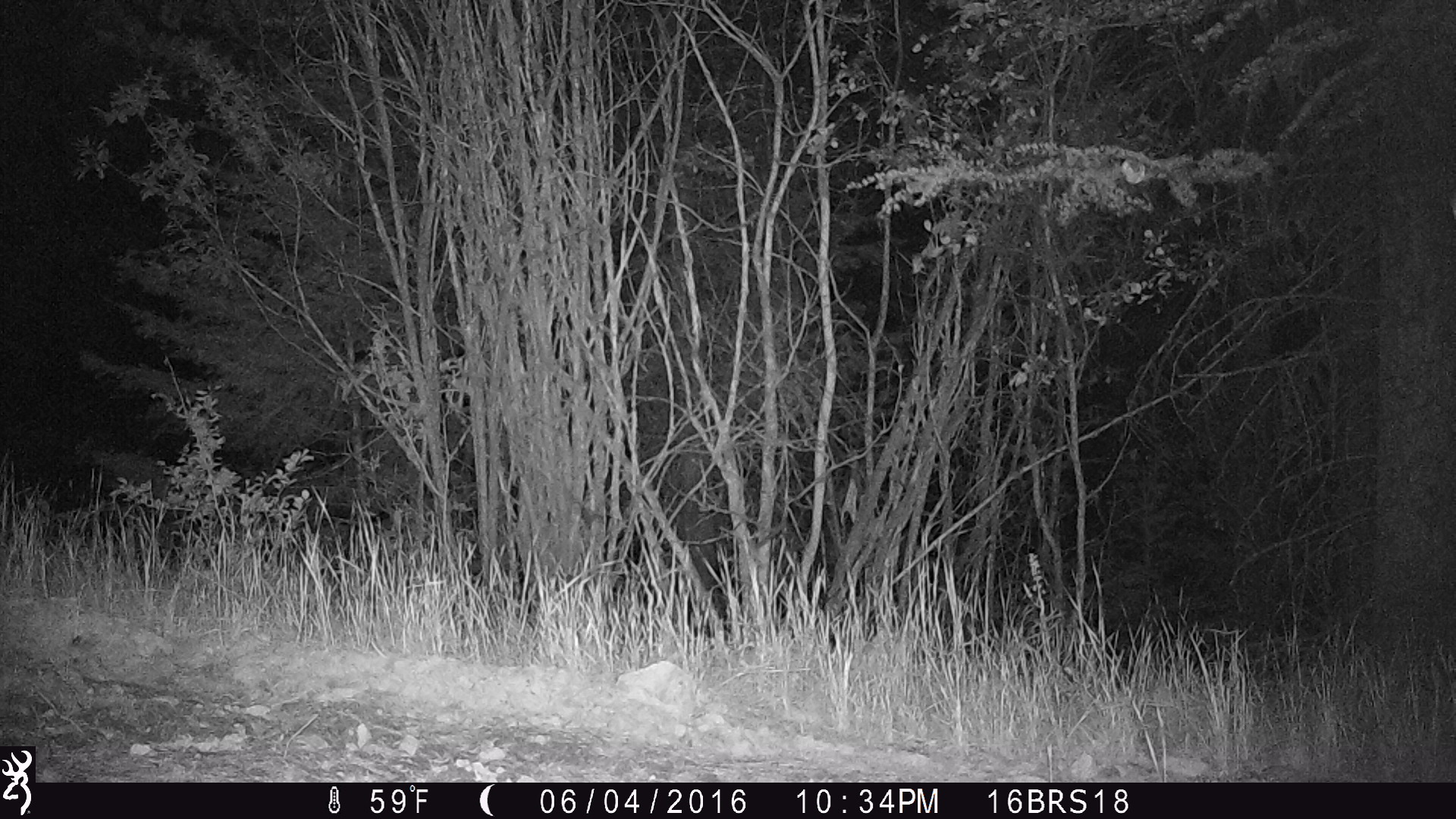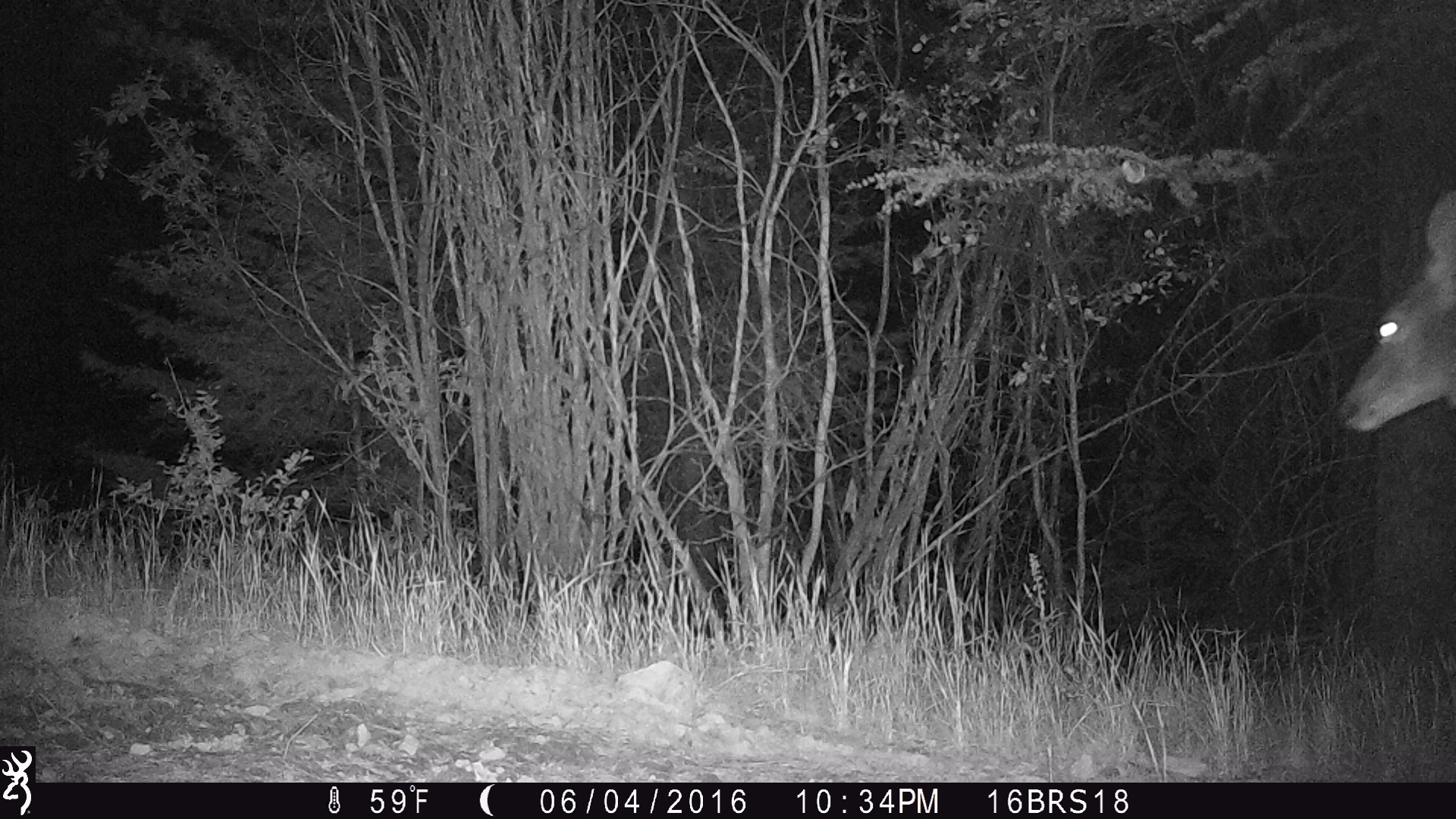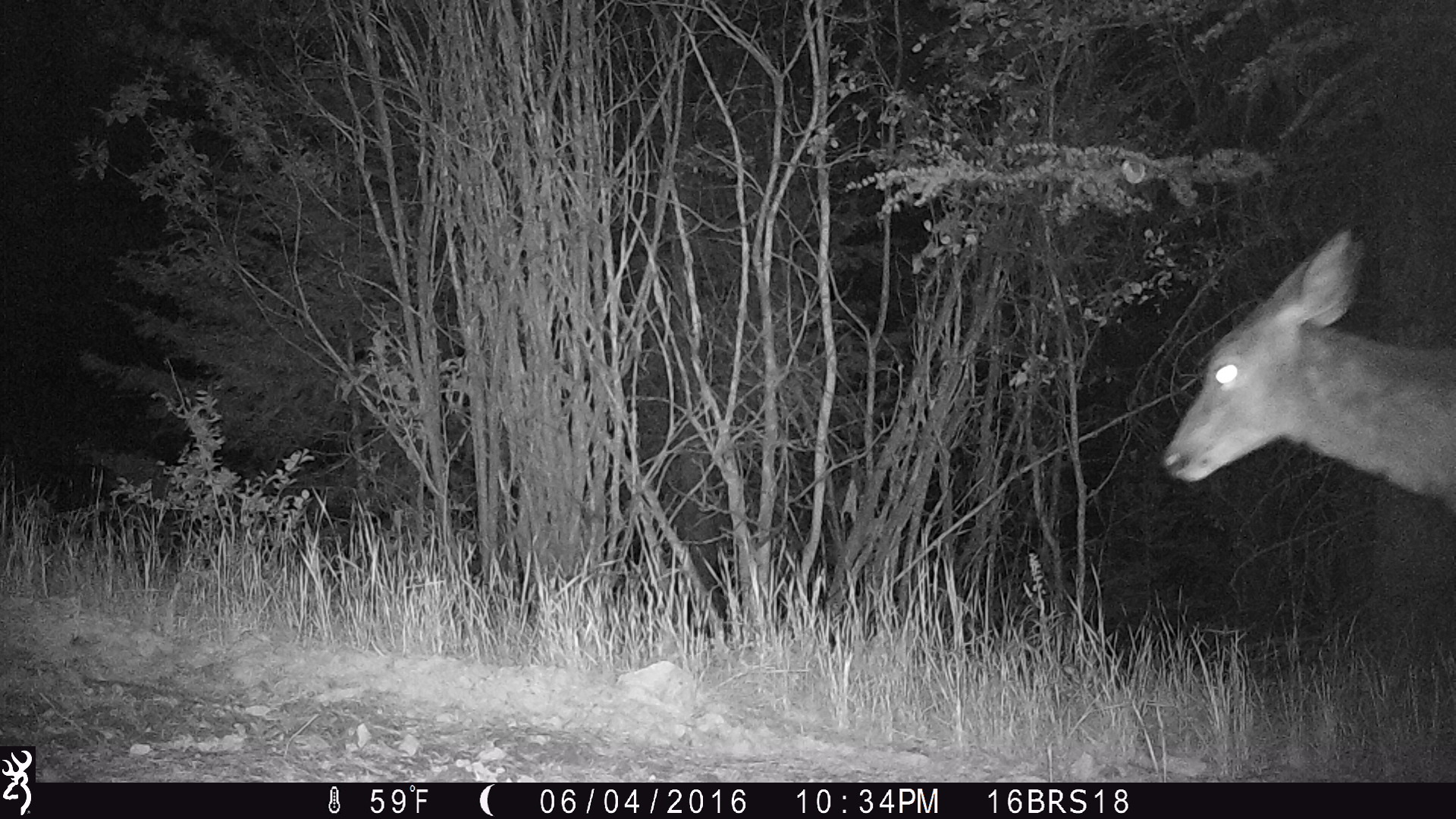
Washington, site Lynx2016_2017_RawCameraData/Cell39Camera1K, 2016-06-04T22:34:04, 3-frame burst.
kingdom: Animalia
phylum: Chordata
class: Mammalia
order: Artiodactyla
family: Cervidae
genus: Odocoileus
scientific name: Odocoileus hemionus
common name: mule deer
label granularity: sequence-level